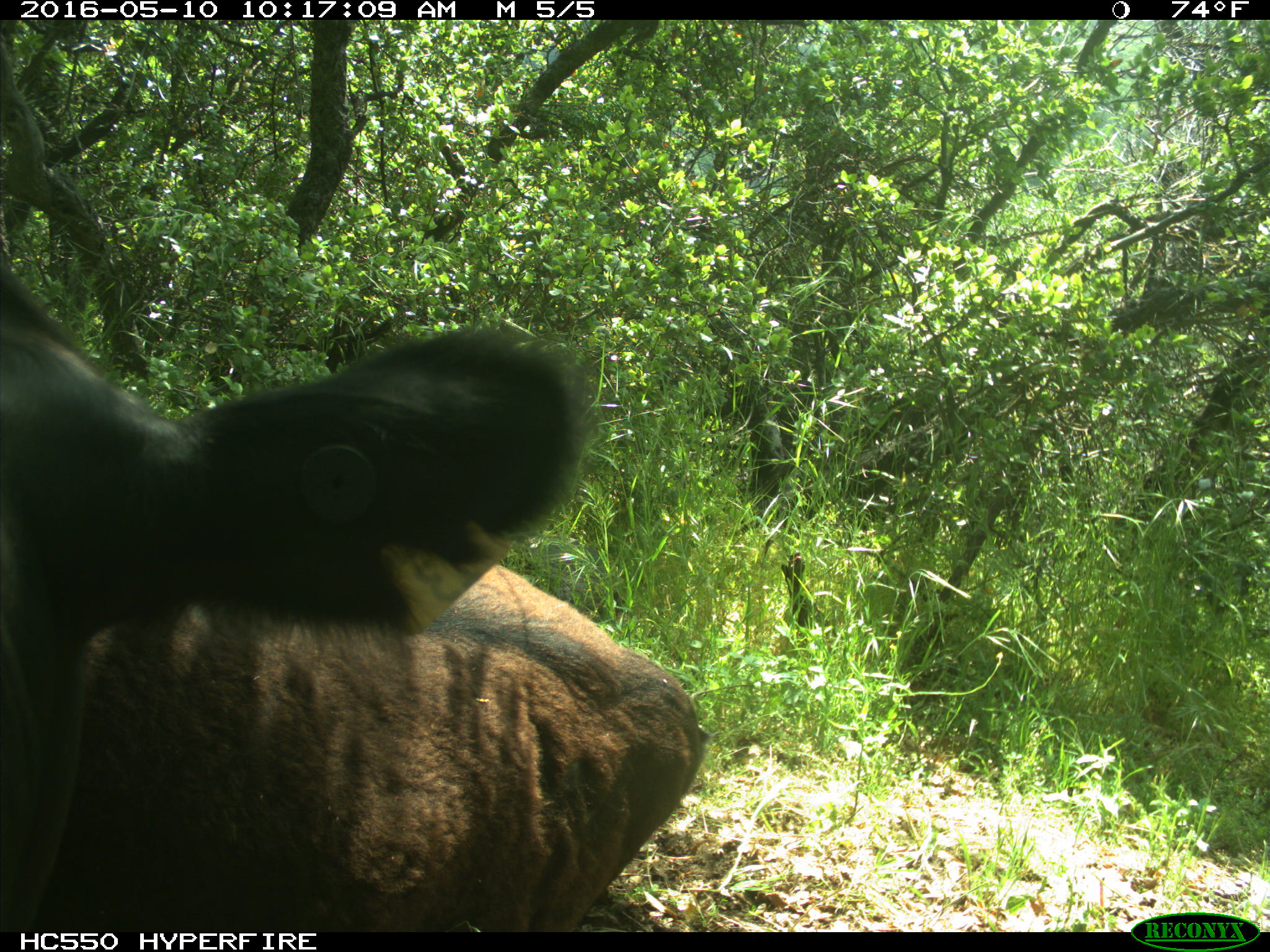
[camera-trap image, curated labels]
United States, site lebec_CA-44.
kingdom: Animalia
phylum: Chordata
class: Mammalia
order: Artiodactyla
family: Bovidae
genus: Bos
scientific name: Bos taurus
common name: domestic cow